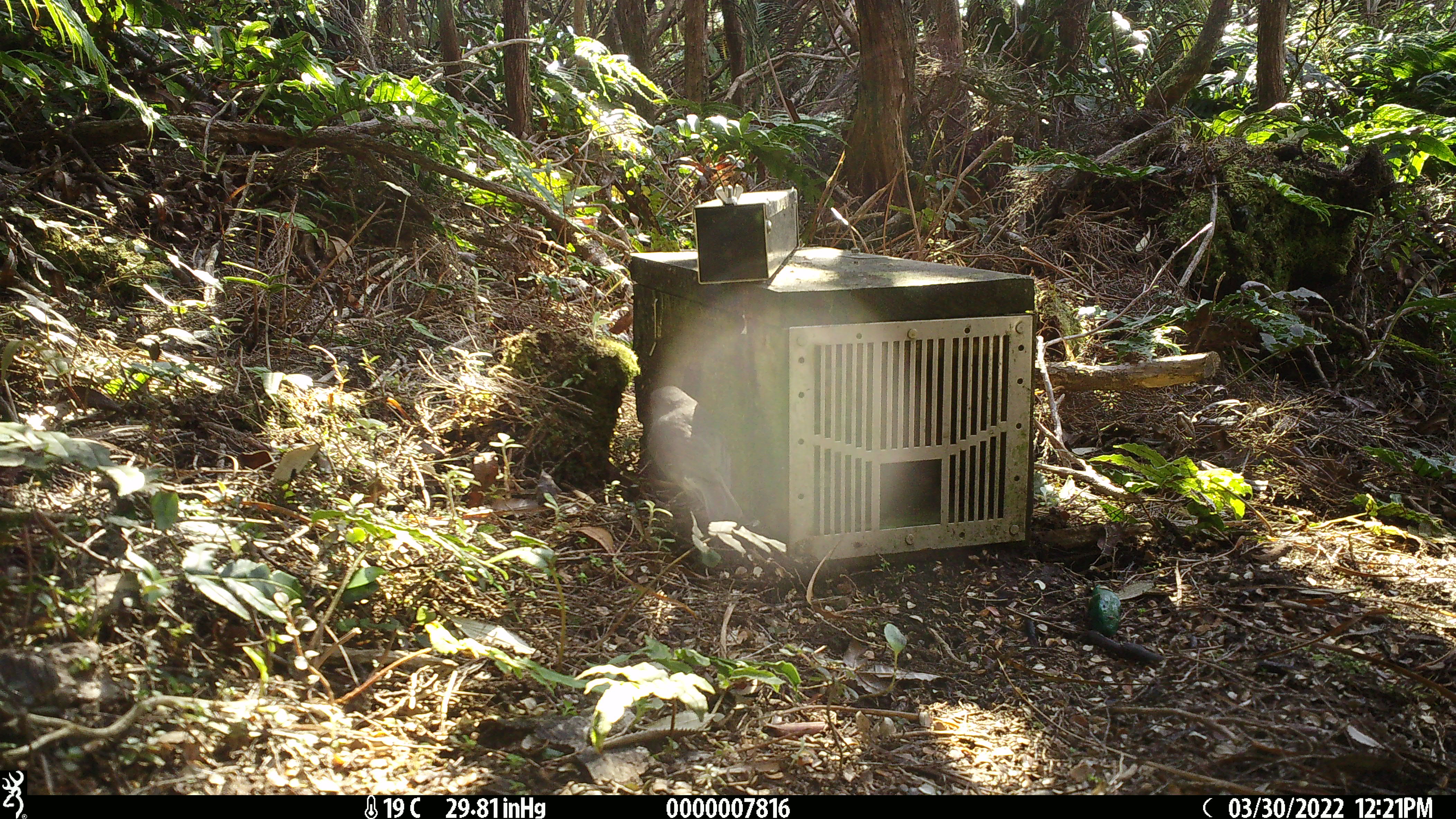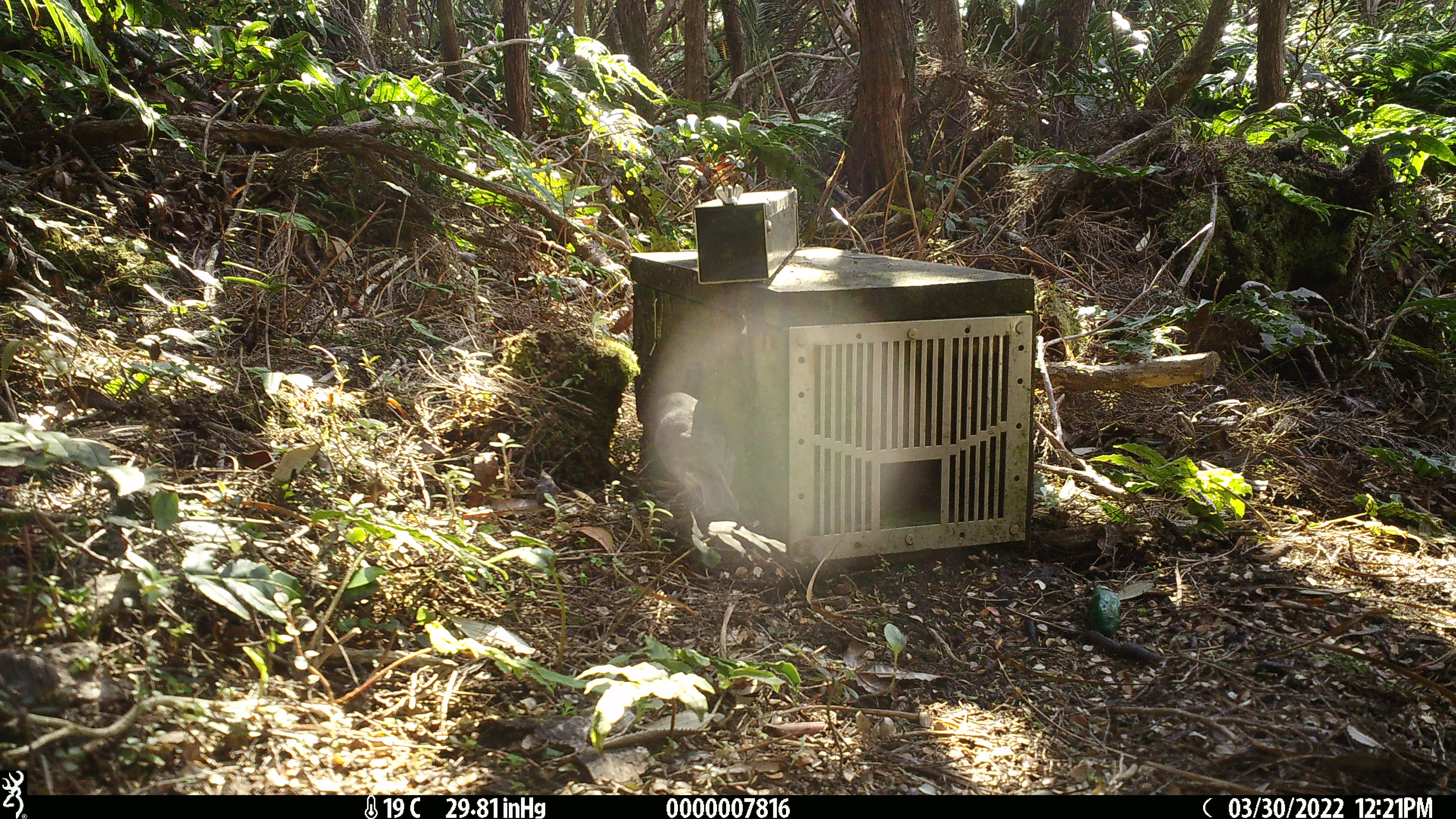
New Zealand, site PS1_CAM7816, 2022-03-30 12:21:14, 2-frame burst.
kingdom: Animalia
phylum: Chordata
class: Aves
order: Passeriformes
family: Petroicidae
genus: Petroica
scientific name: Petroica australis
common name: new zealand robin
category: robin